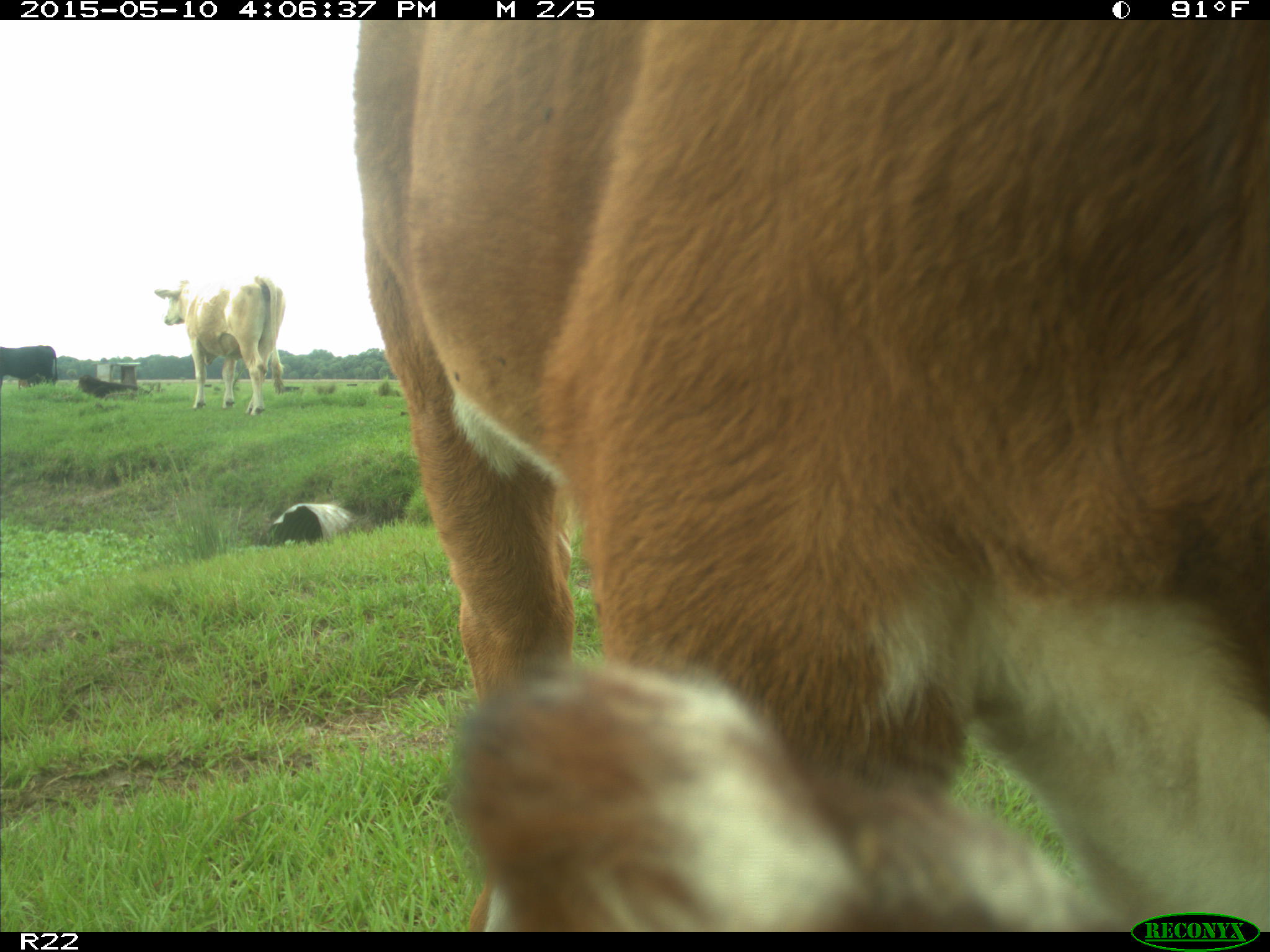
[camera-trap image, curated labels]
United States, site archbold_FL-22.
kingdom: Animalia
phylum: Chordata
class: Mammalia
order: Artiodactyla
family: Bovidae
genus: Bos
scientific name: Bos taurus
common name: domestic cow